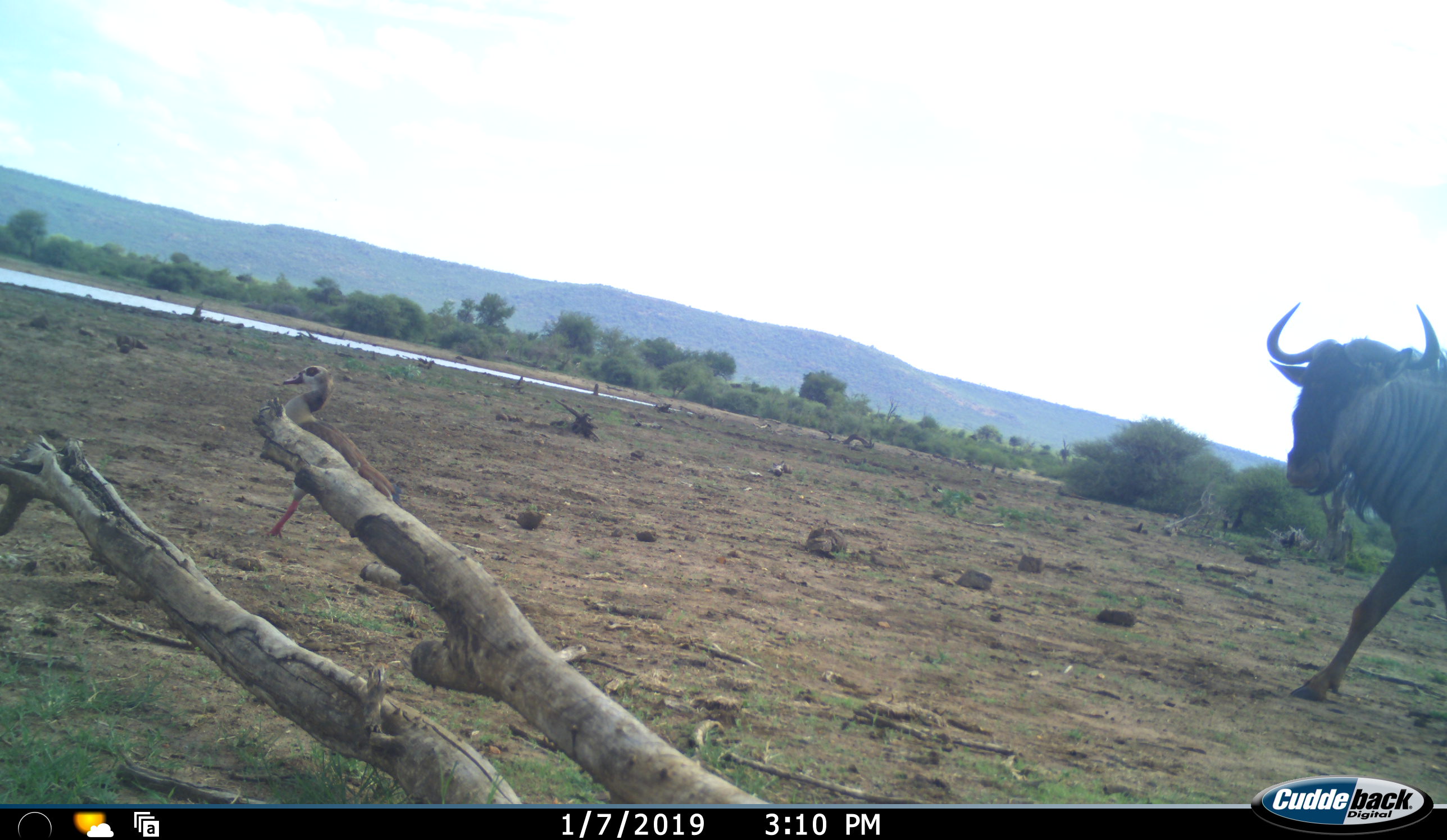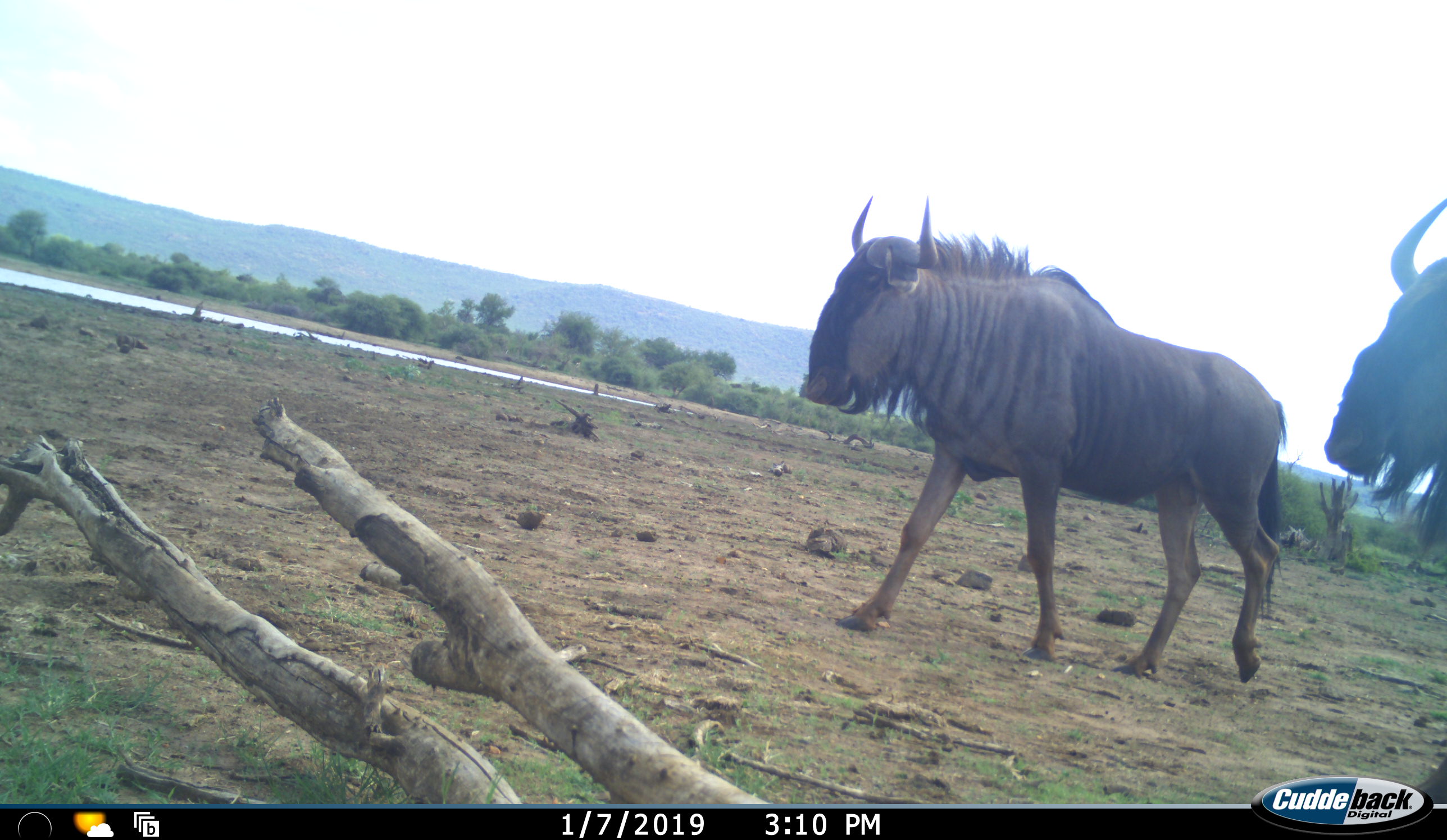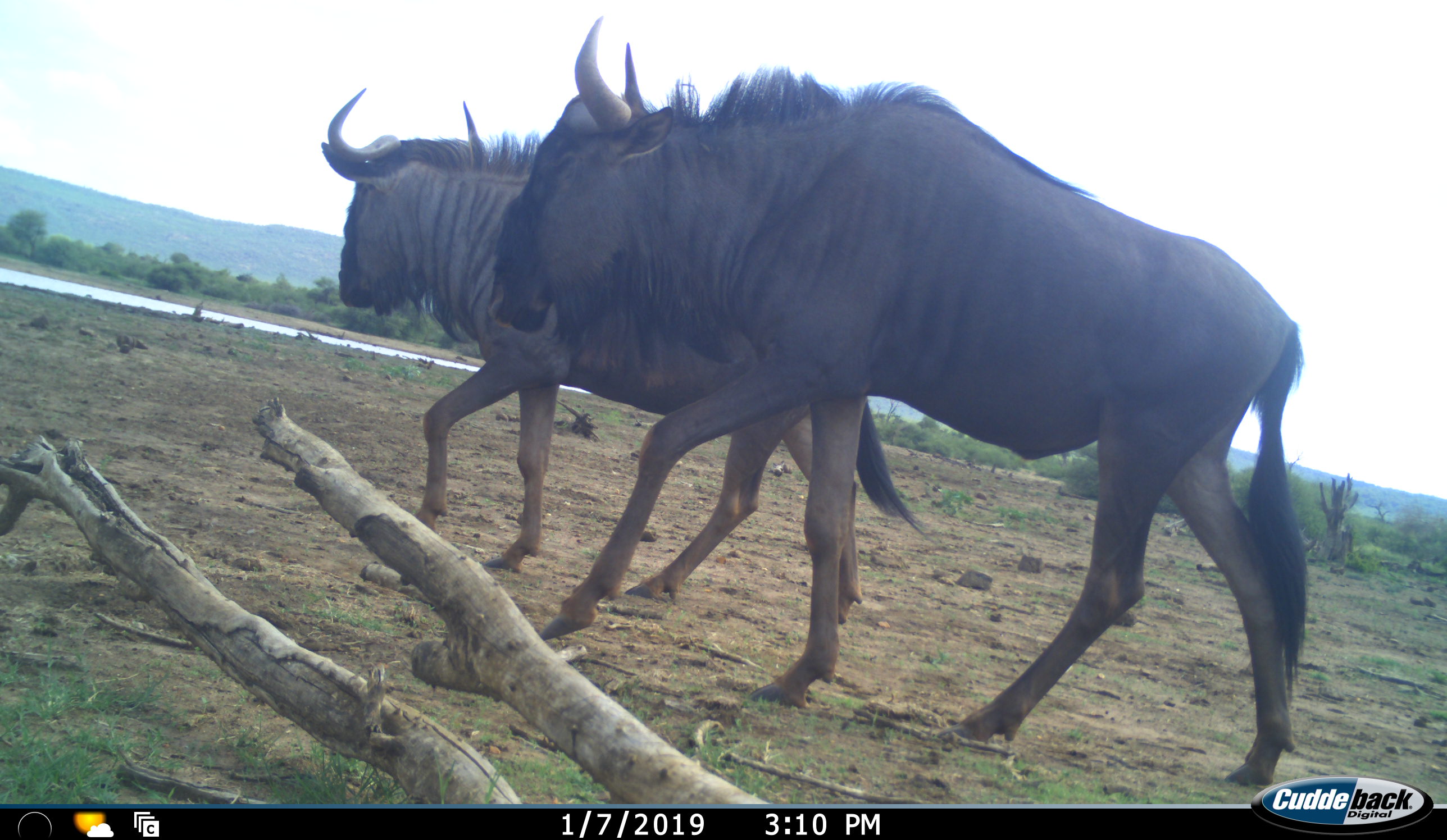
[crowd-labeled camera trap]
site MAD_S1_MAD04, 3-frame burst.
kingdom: Animalia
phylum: Chordata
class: Mammalia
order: Artiodactyla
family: Bovidae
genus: Connochaetes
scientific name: Connochaetes taurinus taurinus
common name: blue wildebeest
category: wildebeestblue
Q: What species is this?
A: Wildebeestblue (blue wildebeest) (Connochaetes taurinus taurinus).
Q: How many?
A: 2.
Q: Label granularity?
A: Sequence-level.